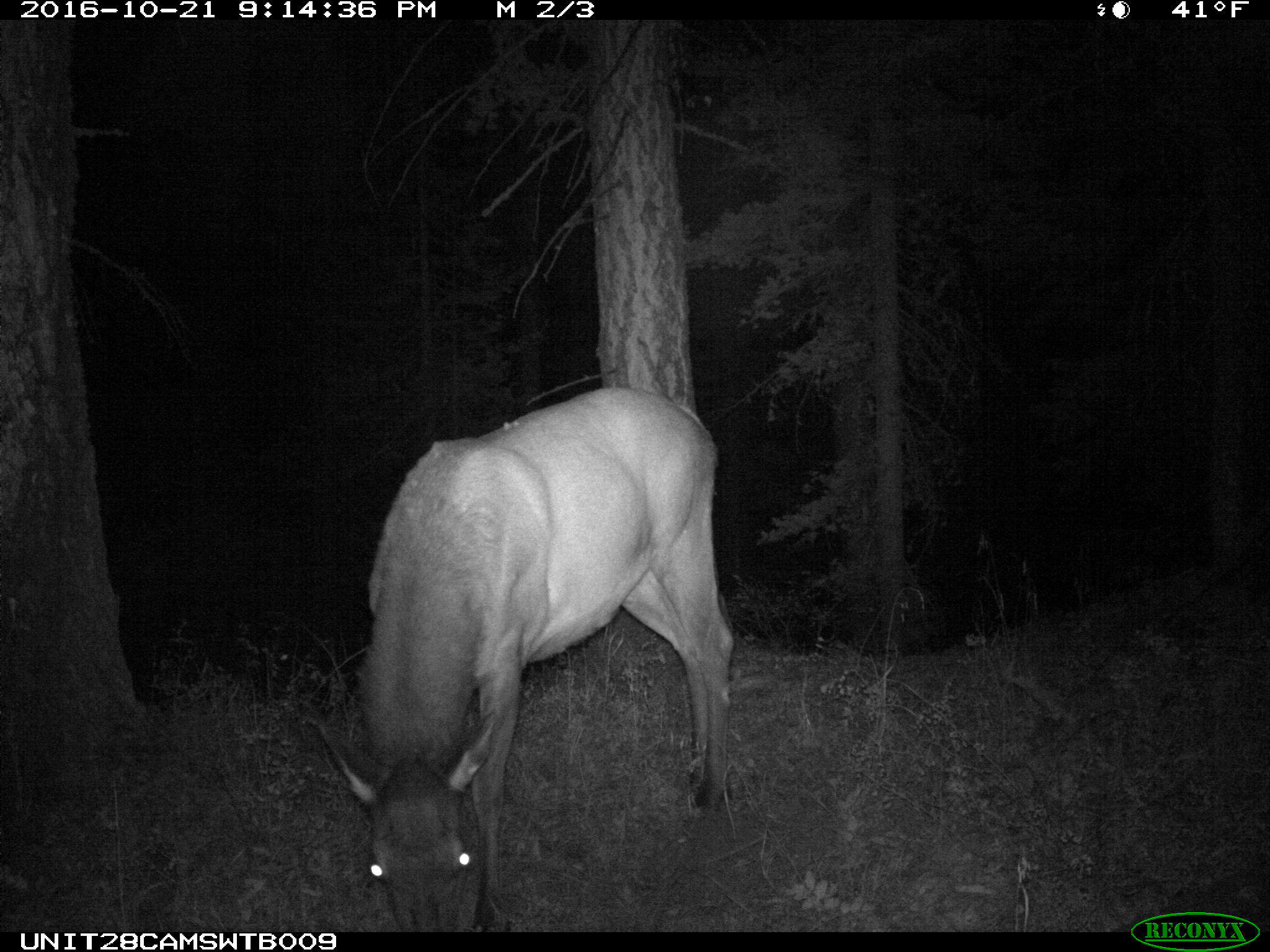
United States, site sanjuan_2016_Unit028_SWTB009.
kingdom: Animalia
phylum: Chordata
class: Mammalia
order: Artiodactyla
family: Cervidae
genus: Cervus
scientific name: Cervus elaphus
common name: red deer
Cervus elaphus (red deer).